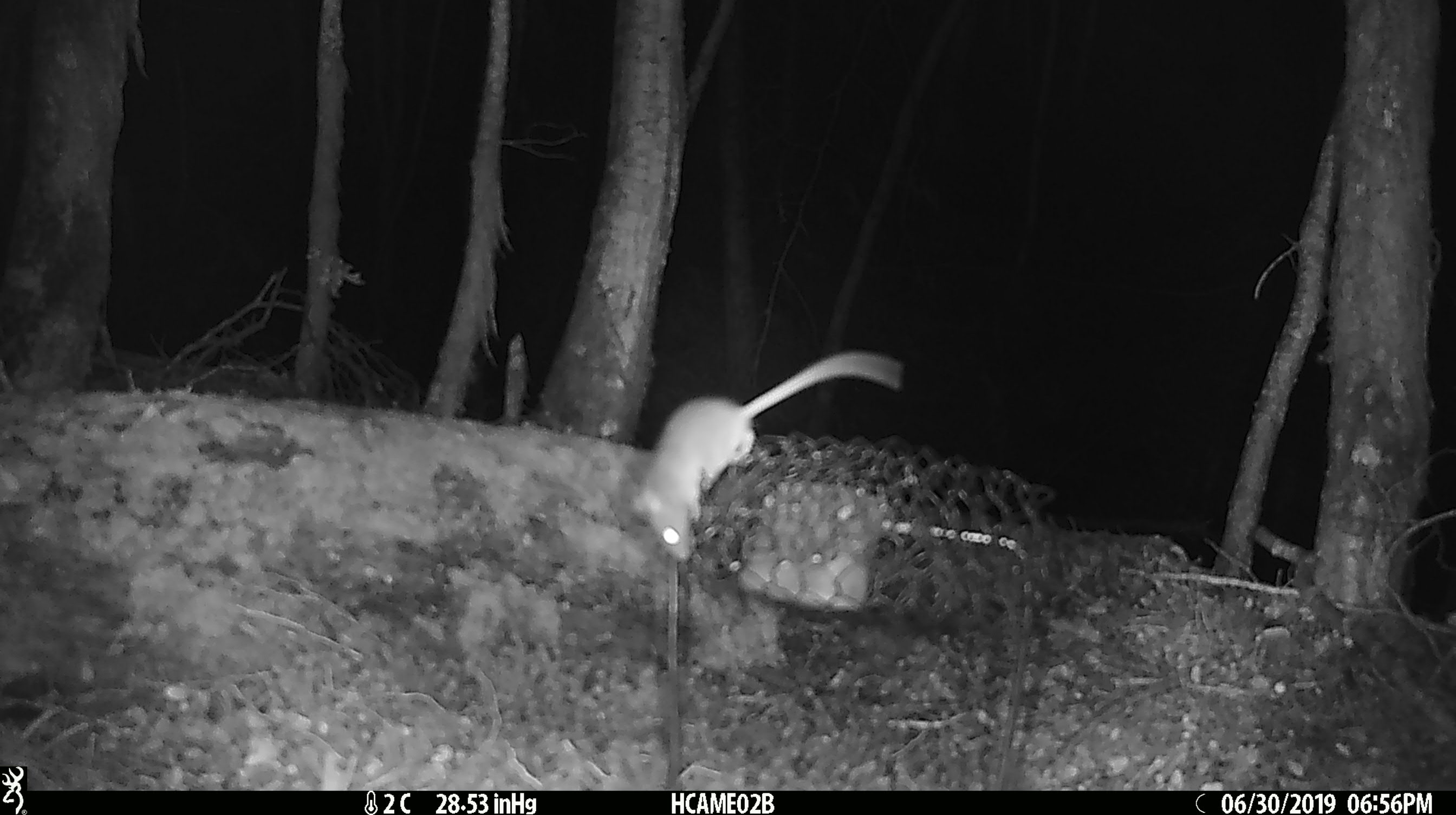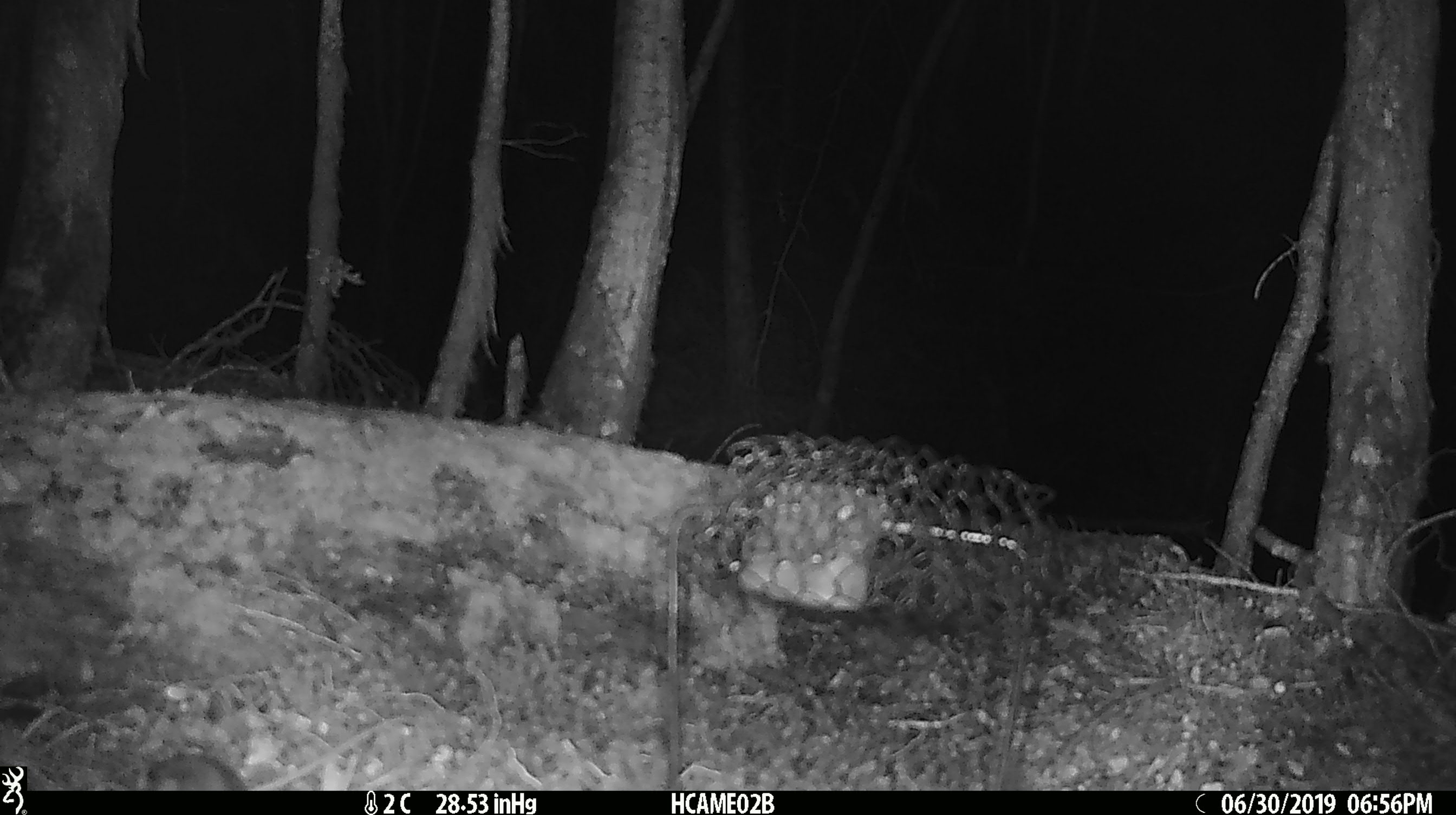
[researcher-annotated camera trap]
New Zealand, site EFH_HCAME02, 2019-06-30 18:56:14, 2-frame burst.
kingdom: Animalia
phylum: Chordata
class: Mammalia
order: Rodentia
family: Muridae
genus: Mus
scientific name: Mus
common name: mouse